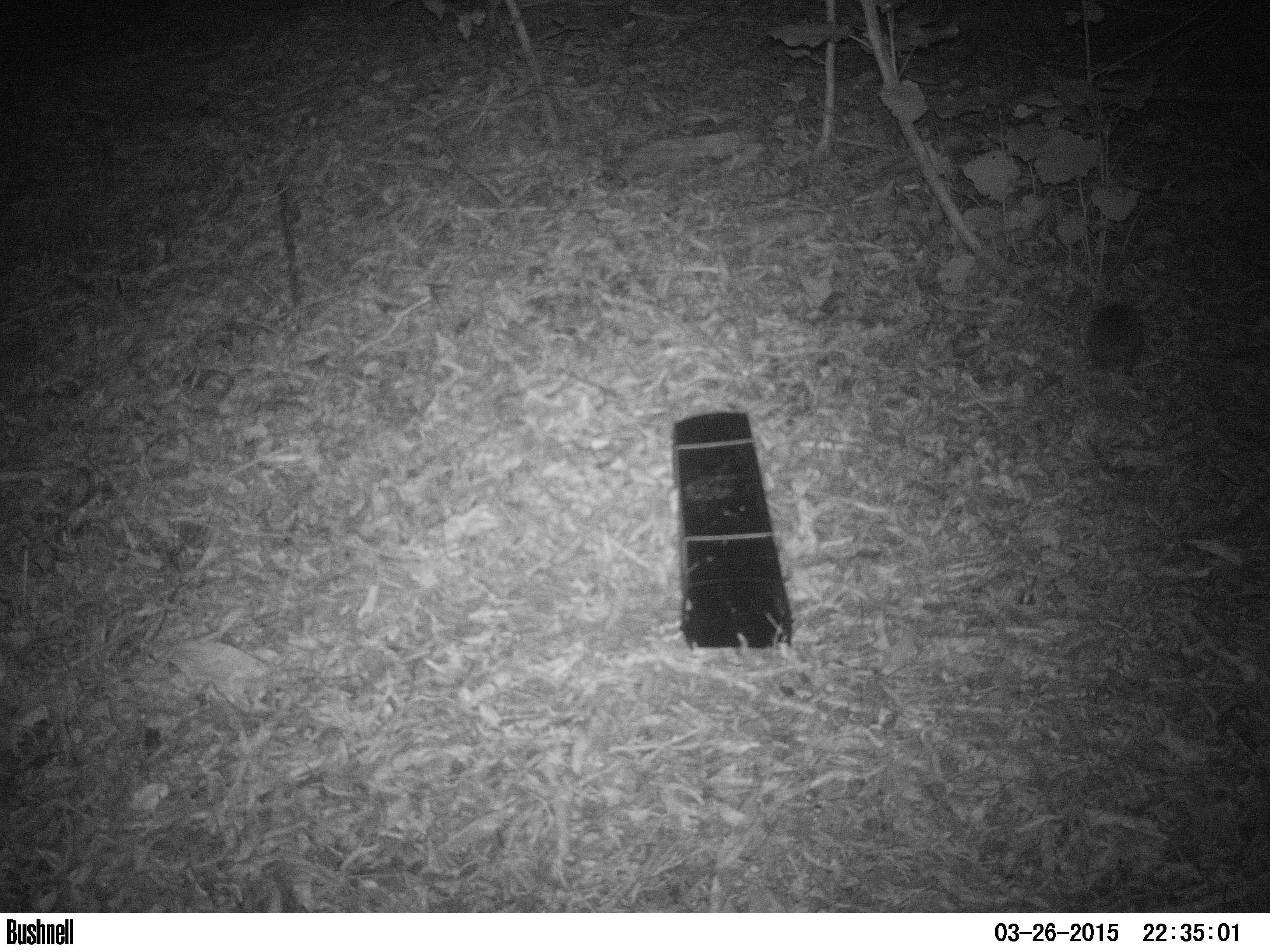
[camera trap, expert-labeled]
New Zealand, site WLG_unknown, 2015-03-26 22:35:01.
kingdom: Animalia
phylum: Chordata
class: Mammalia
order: Eulipotyphla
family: Erinaceidae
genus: Erinaceus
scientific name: Erinaceus europaeus europaeus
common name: european hedgehog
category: hedgehog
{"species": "hedgehog (european hedgehog) (Erinaceus europaeus europaeus)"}